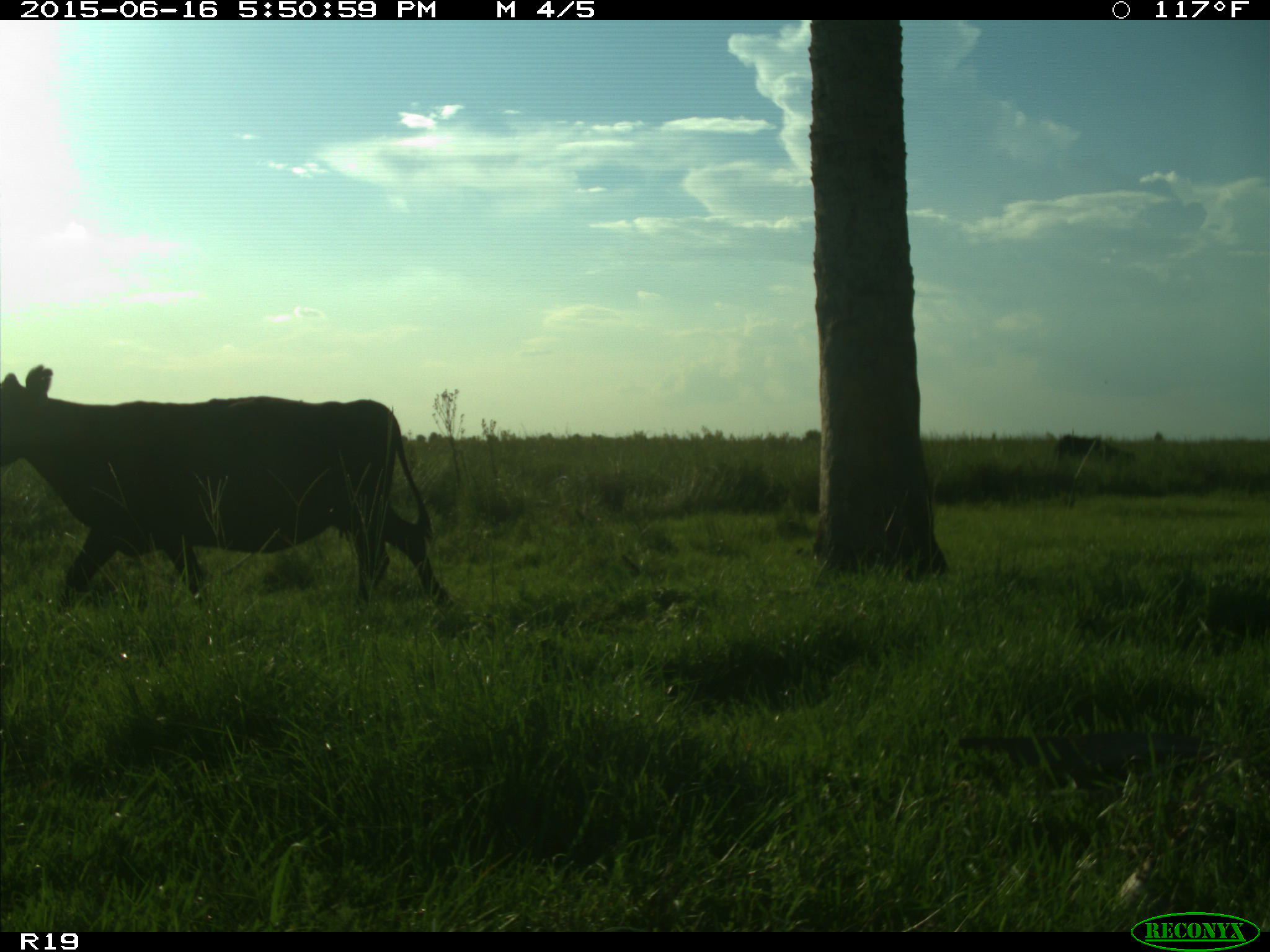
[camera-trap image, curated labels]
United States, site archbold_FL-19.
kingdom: Animalia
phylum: Chordata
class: Mammalia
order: Artiodactyla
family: Bovidae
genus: Bos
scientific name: Bos taurus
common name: domestic cow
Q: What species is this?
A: Bos taurus (domestic cow).